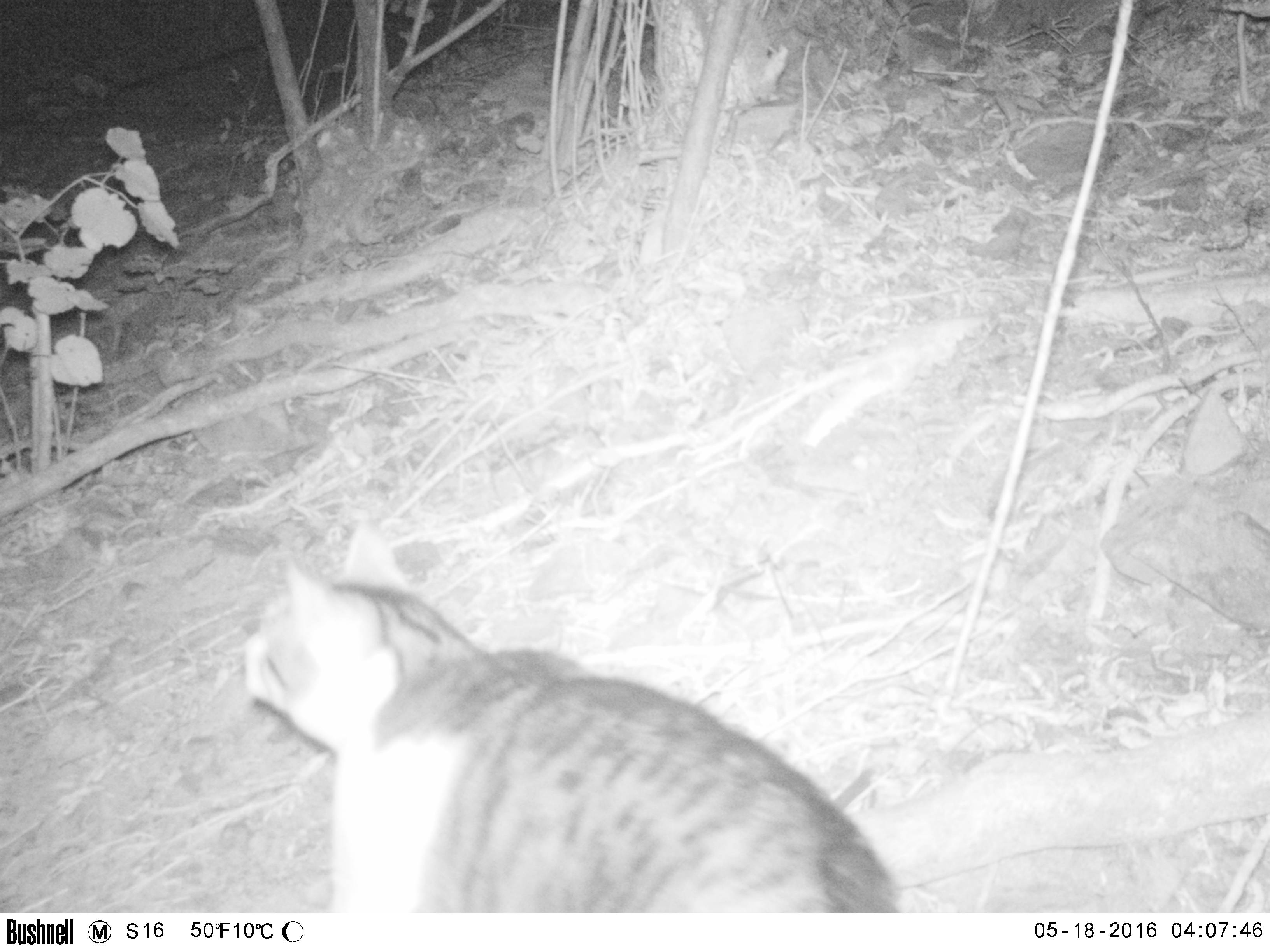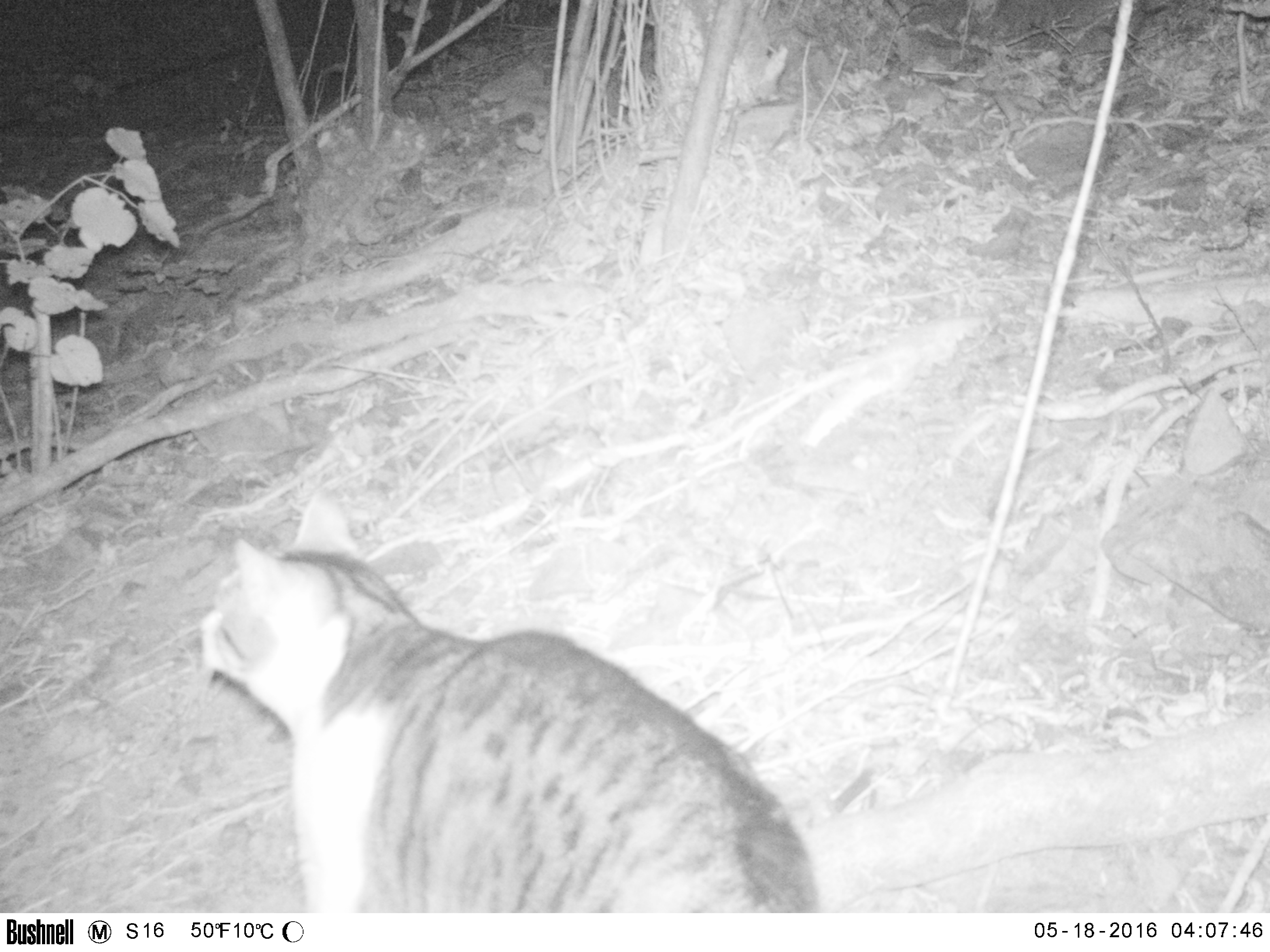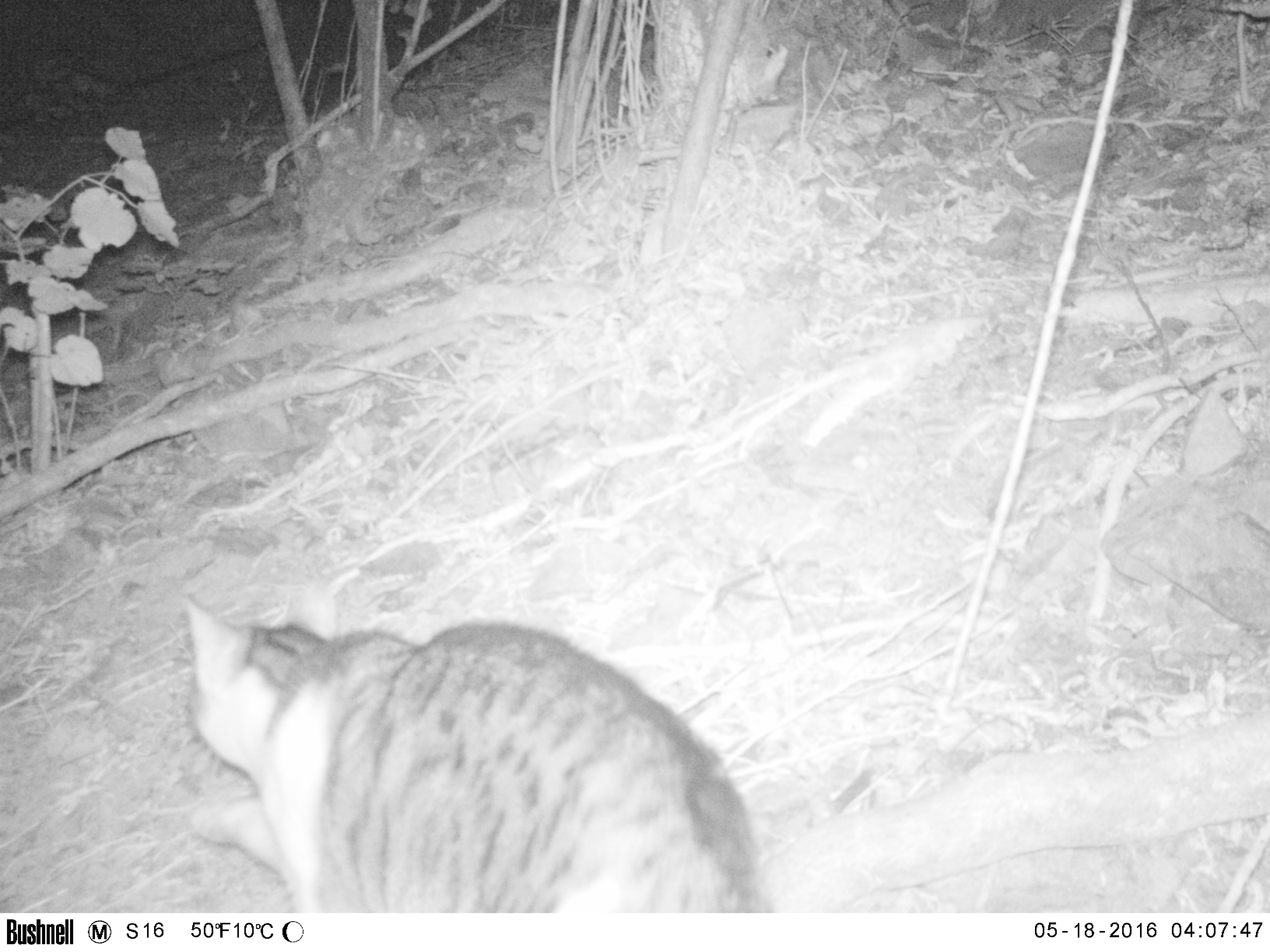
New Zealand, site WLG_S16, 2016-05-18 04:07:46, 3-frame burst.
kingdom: Animalia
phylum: Chordata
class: Mammalia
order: Carnivora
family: Felidae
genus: Felis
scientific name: Felis catus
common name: domestic cat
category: cat